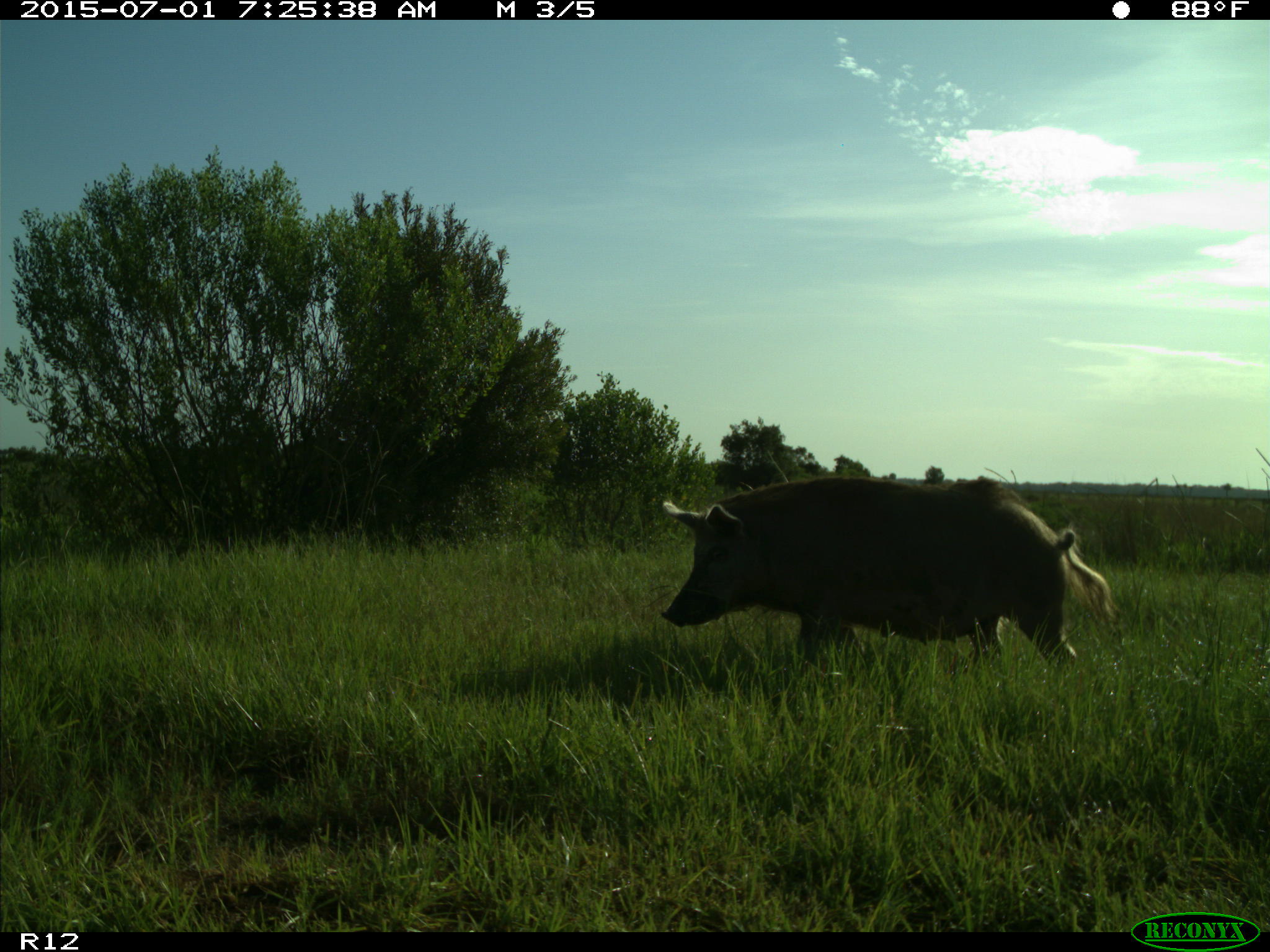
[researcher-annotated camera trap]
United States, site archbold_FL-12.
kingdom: Animalia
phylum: Chordata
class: Mammalia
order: Artiodactyla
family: Suidae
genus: Sus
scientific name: Sus scrofa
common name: wild boar